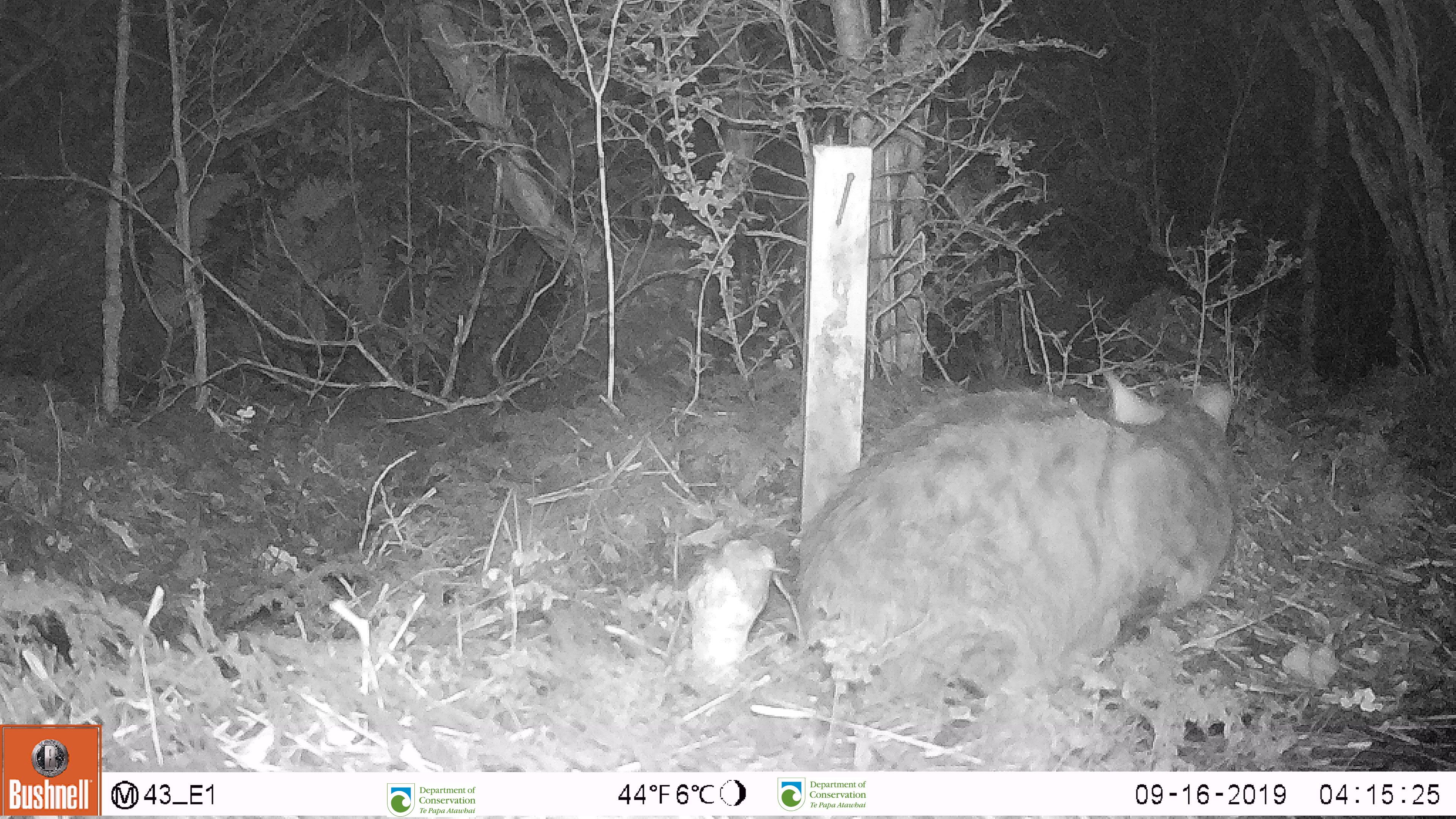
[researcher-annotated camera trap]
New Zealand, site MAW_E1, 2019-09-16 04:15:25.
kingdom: Animalia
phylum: Chordata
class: Mammalia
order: Carnivora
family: Felidae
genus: Felis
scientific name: Felis catus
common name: domestic cat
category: cat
Cat (domestic cat) (Felis catus).